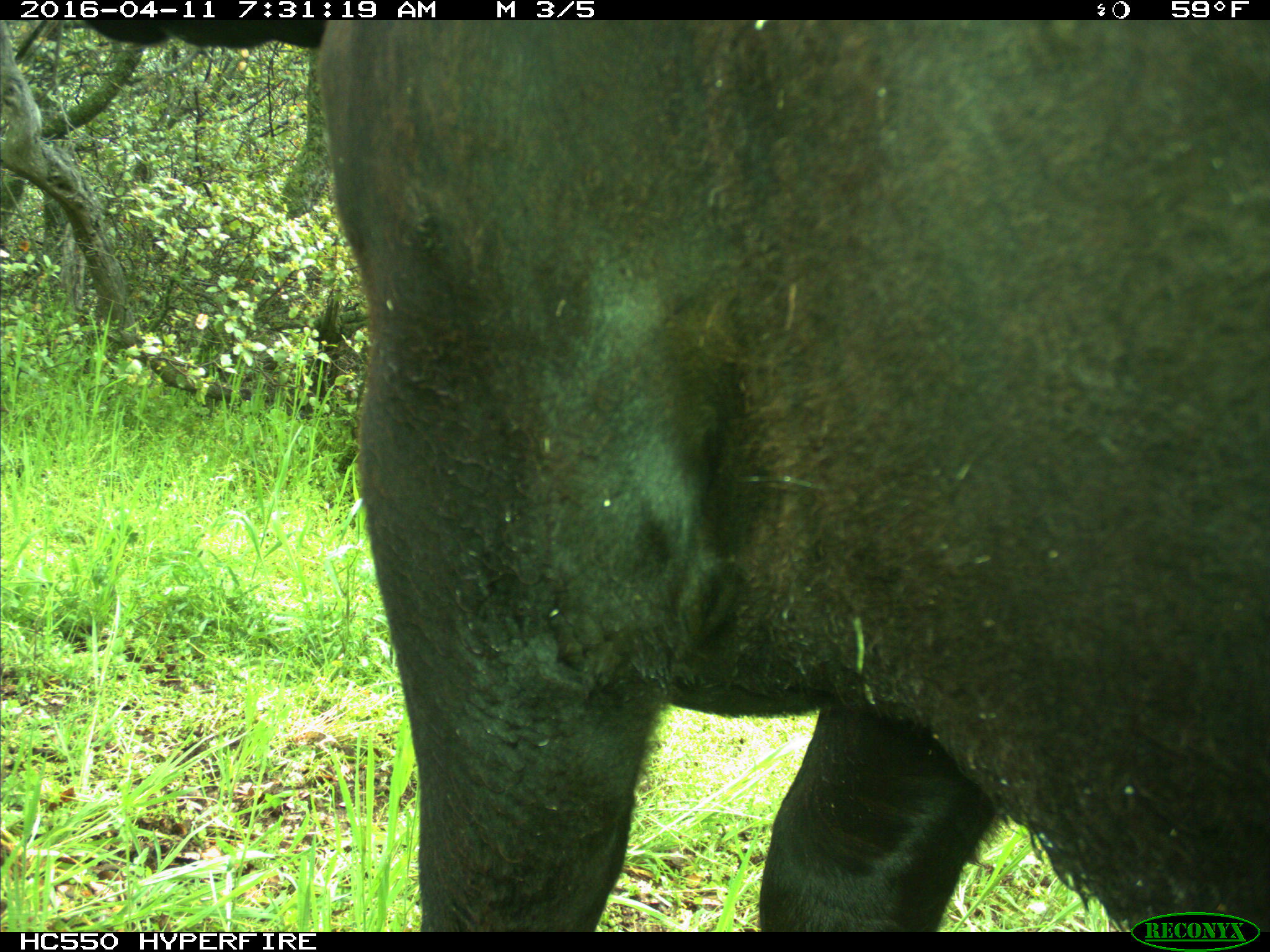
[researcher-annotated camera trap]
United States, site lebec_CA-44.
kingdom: Animalia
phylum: Chordata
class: Mammalia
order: Artiodactyla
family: Bovidae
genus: Bos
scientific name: Bos taurus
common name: domestic cow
Bos taurus (domestic cow).